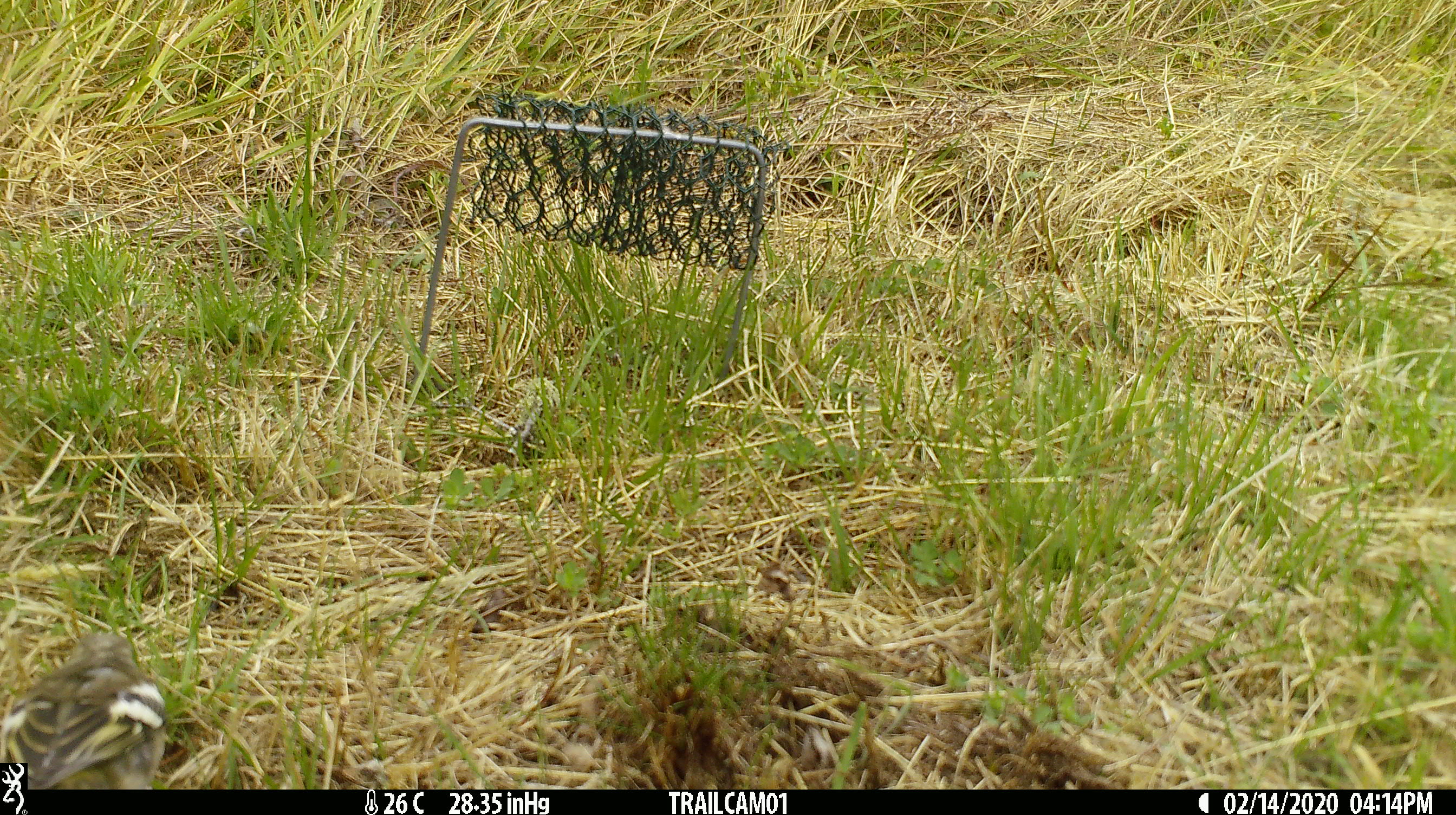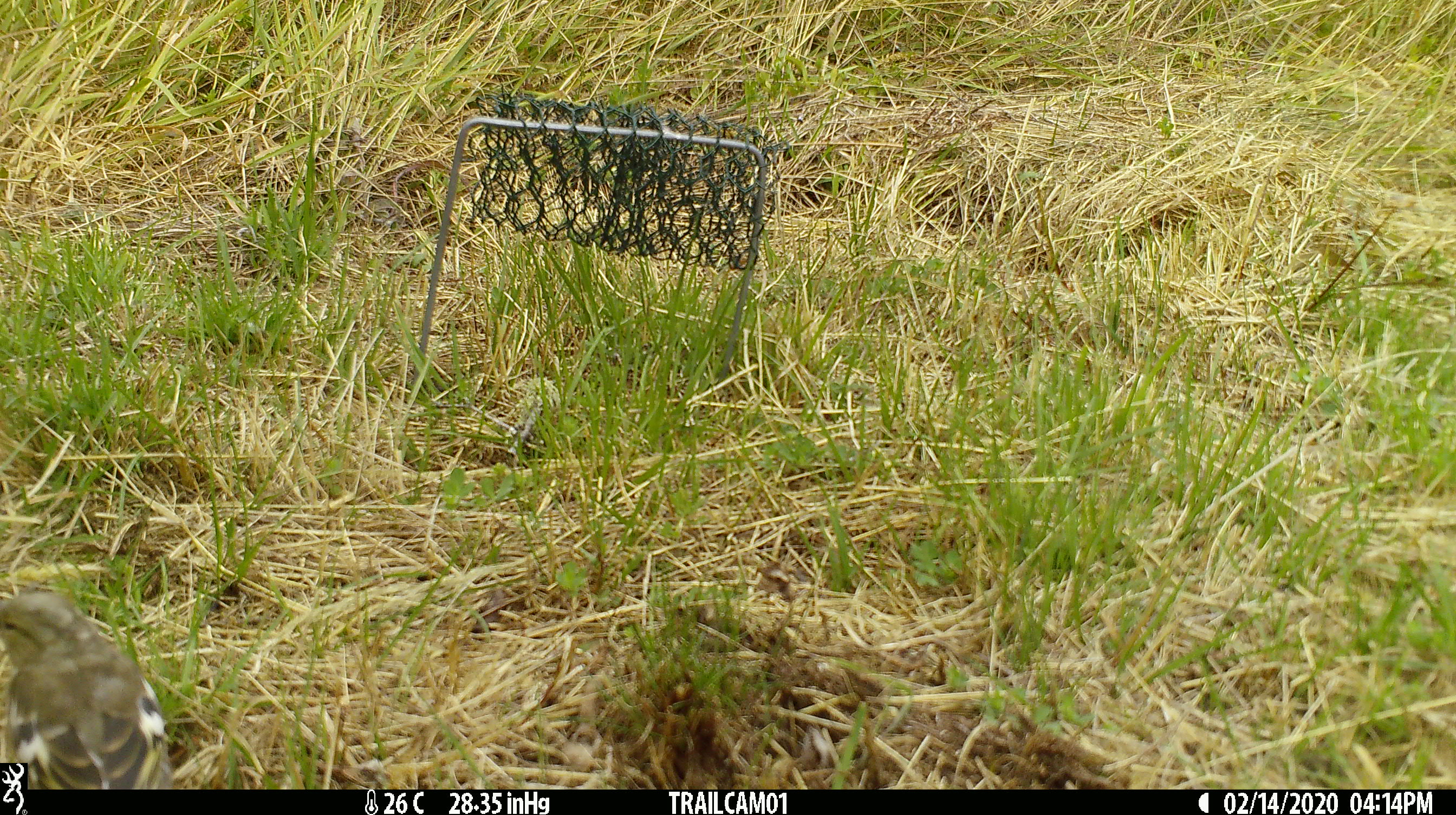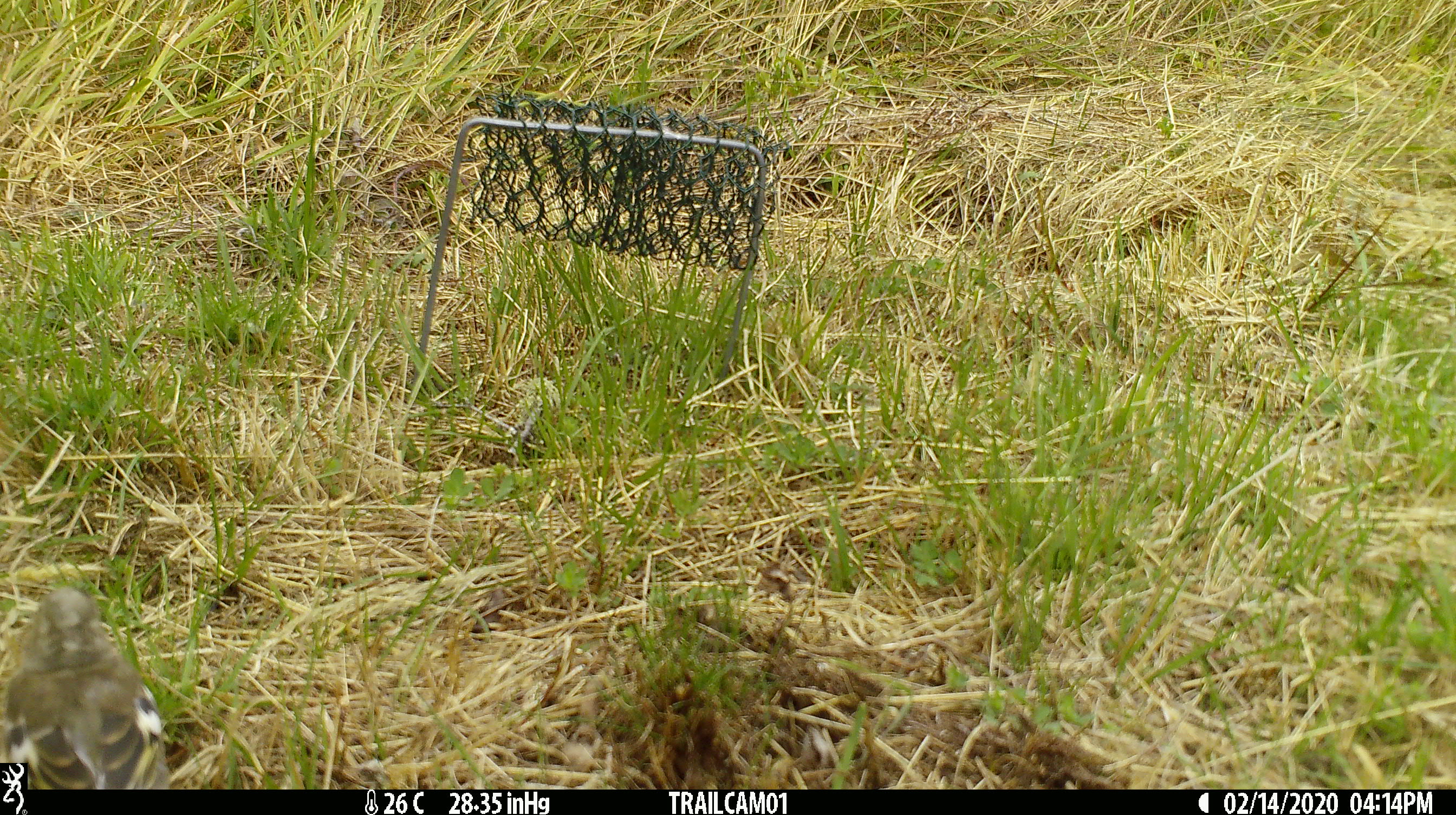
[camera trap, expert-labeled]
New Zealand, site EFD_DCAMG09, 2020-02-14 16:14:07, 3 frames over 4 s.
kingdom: Animalia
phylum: Chordata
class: Aves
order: Passeriformes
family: Fringillidae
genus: Fringilla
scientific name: Fringilla coelebs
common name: common chaffinch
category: chaffinch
Chaffinch (common chaffinch) (Fringilla coelebs).